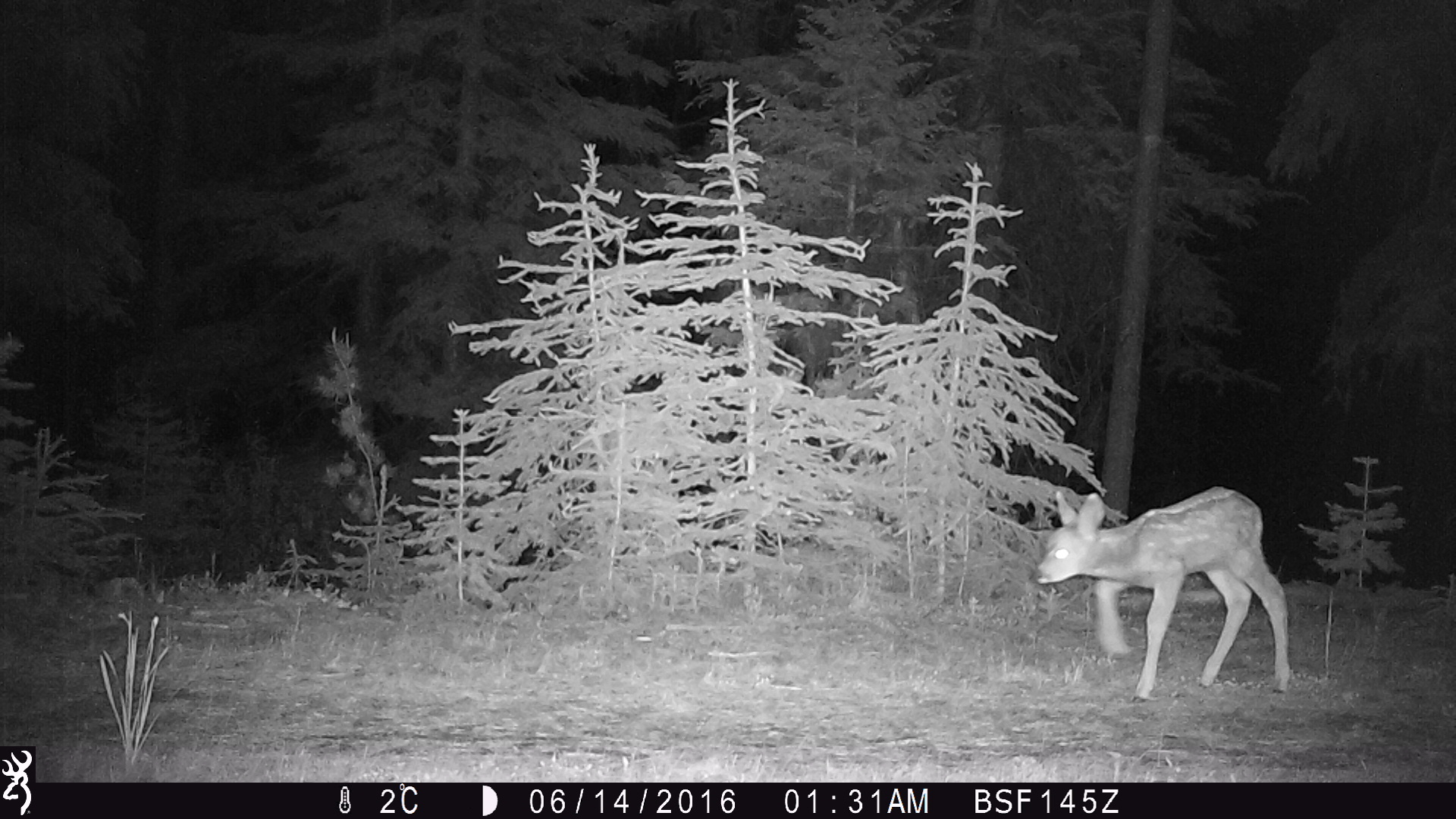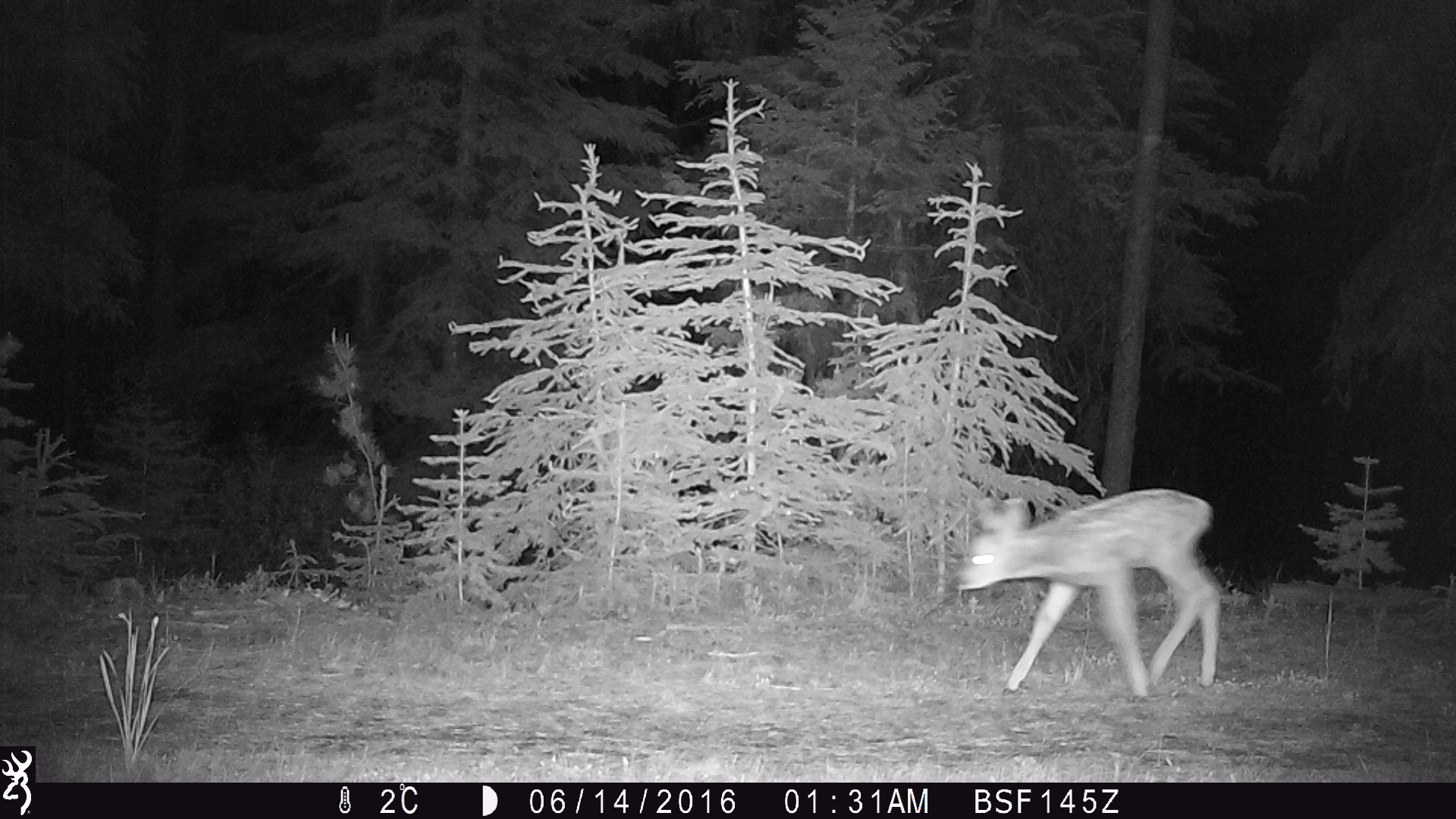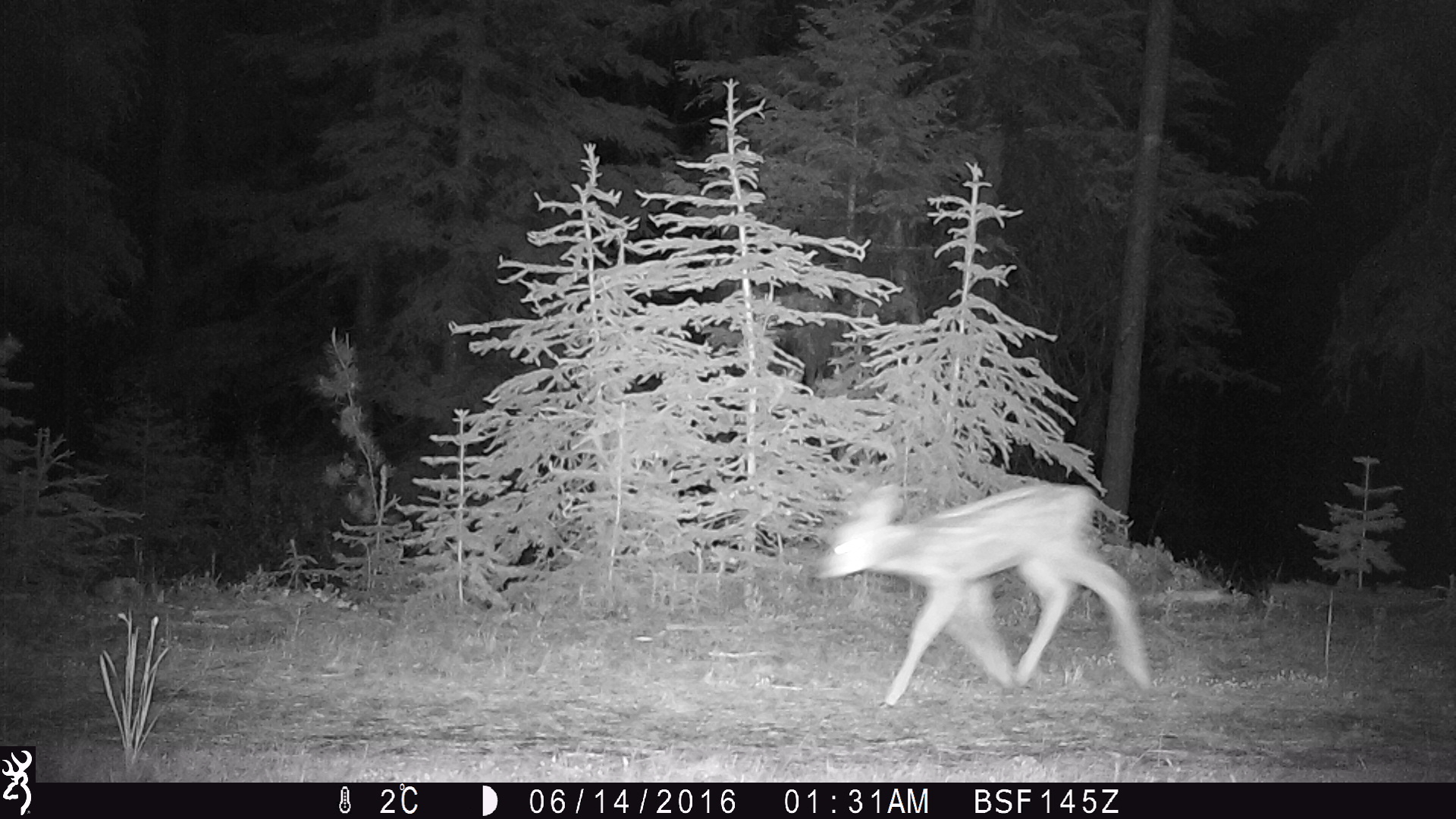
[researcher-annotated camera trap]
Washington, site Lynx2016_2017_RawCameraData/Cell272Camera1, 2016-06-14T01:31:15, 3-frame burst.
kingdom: Animalia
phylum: Chordata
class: Mammalia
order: Artiodactyla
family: Cervidae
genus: Odocoileus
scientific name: Odocoileus hemionus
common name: mule deer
Odocoileus hemionus (mule deer). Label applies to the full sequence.